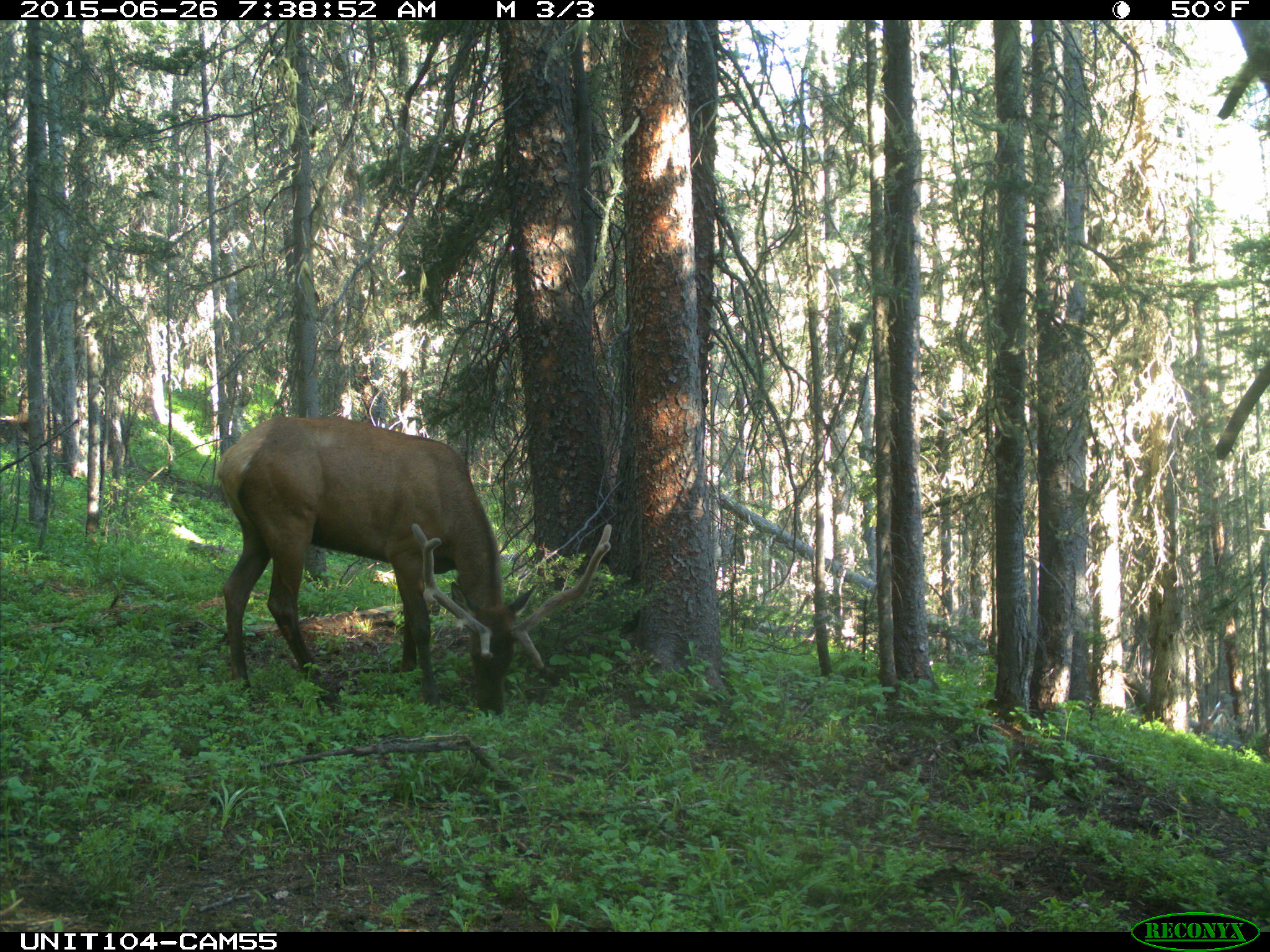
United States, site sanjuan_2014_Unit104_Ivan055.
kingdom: Animalia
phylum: Chordata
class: Mammalia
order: Artiodactyla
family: Cervidae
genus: Cervus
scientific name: Cervus elaphus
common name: red deer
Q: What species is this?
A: Cervus elaphus (red deer).